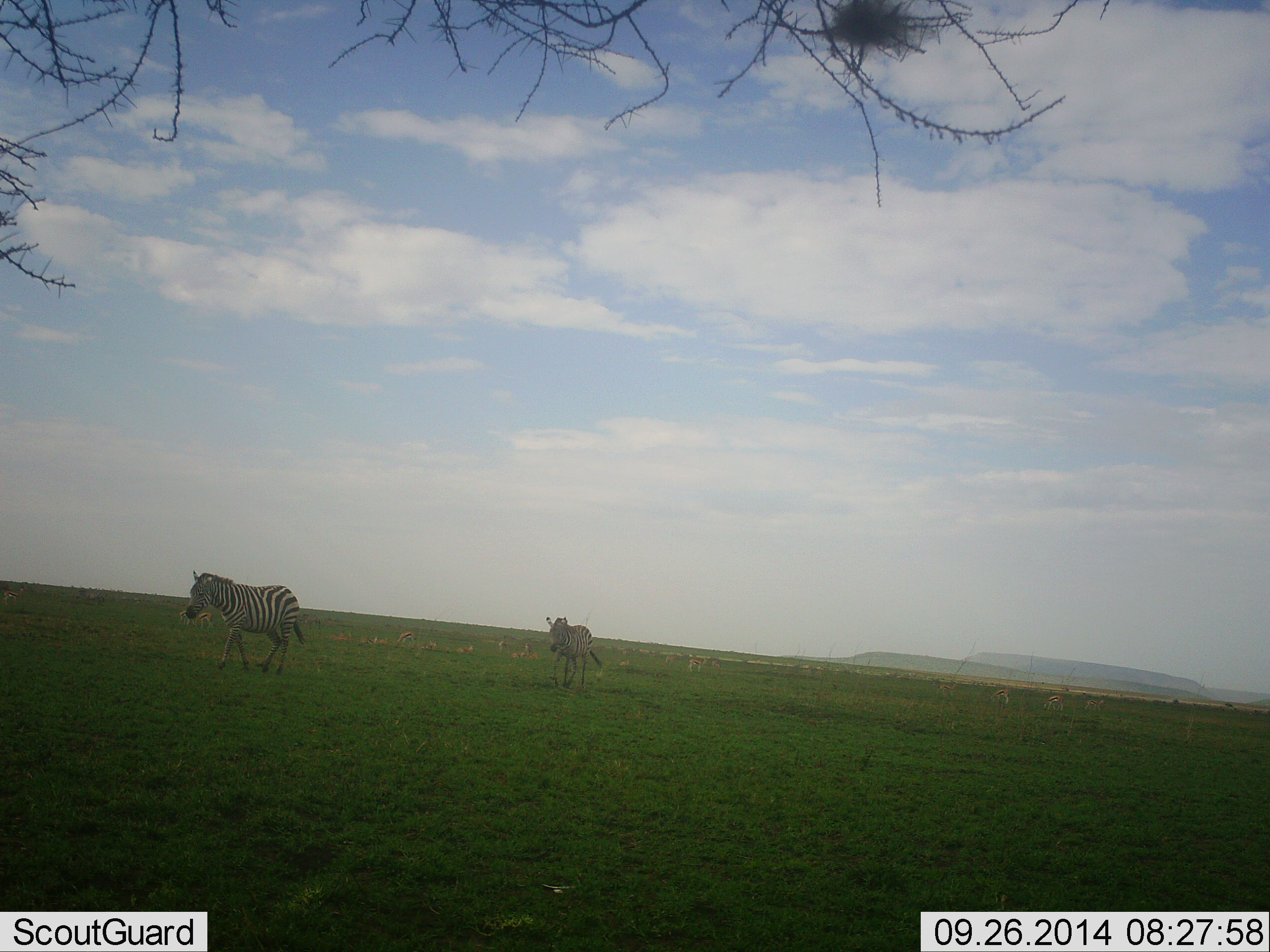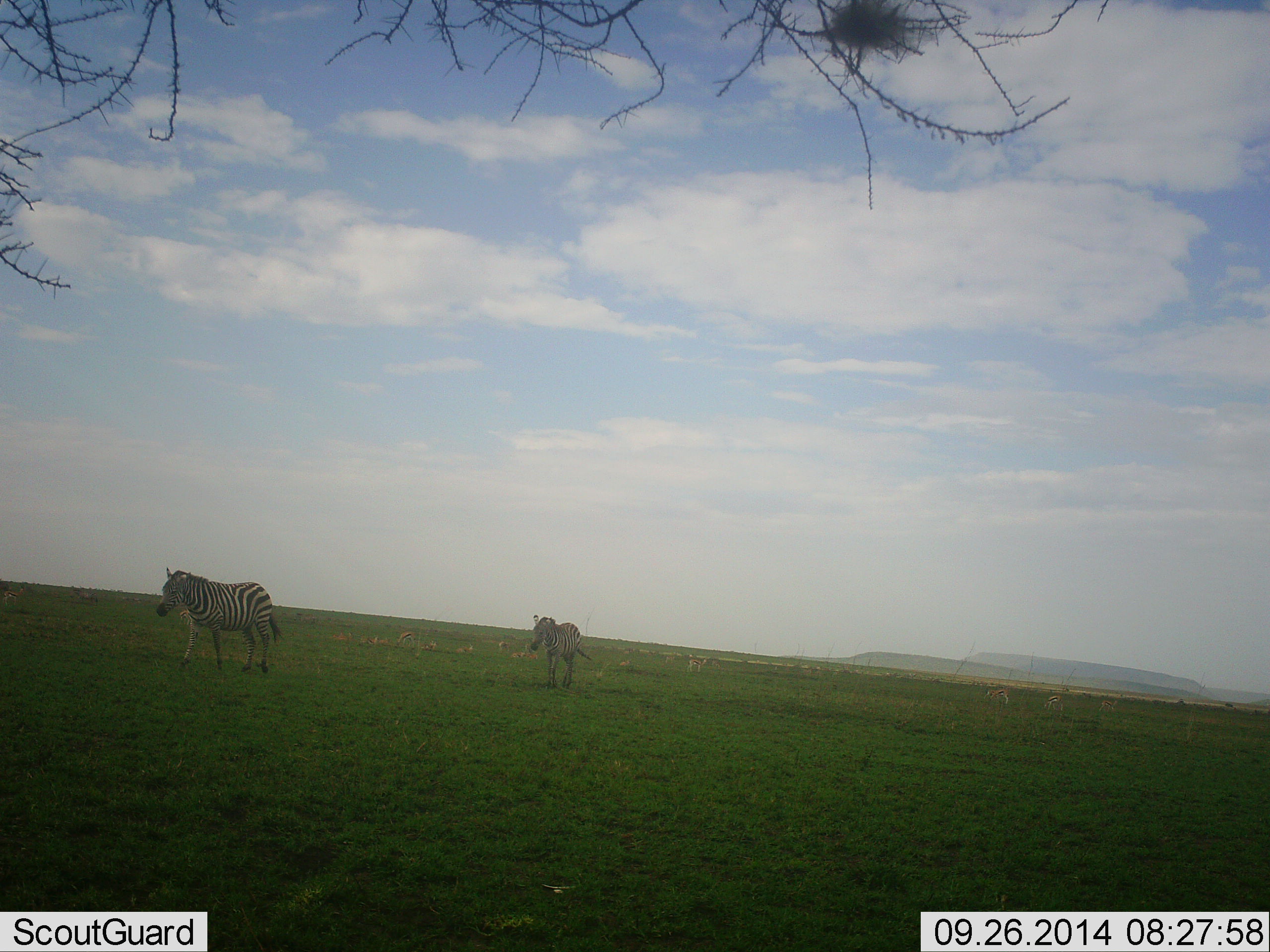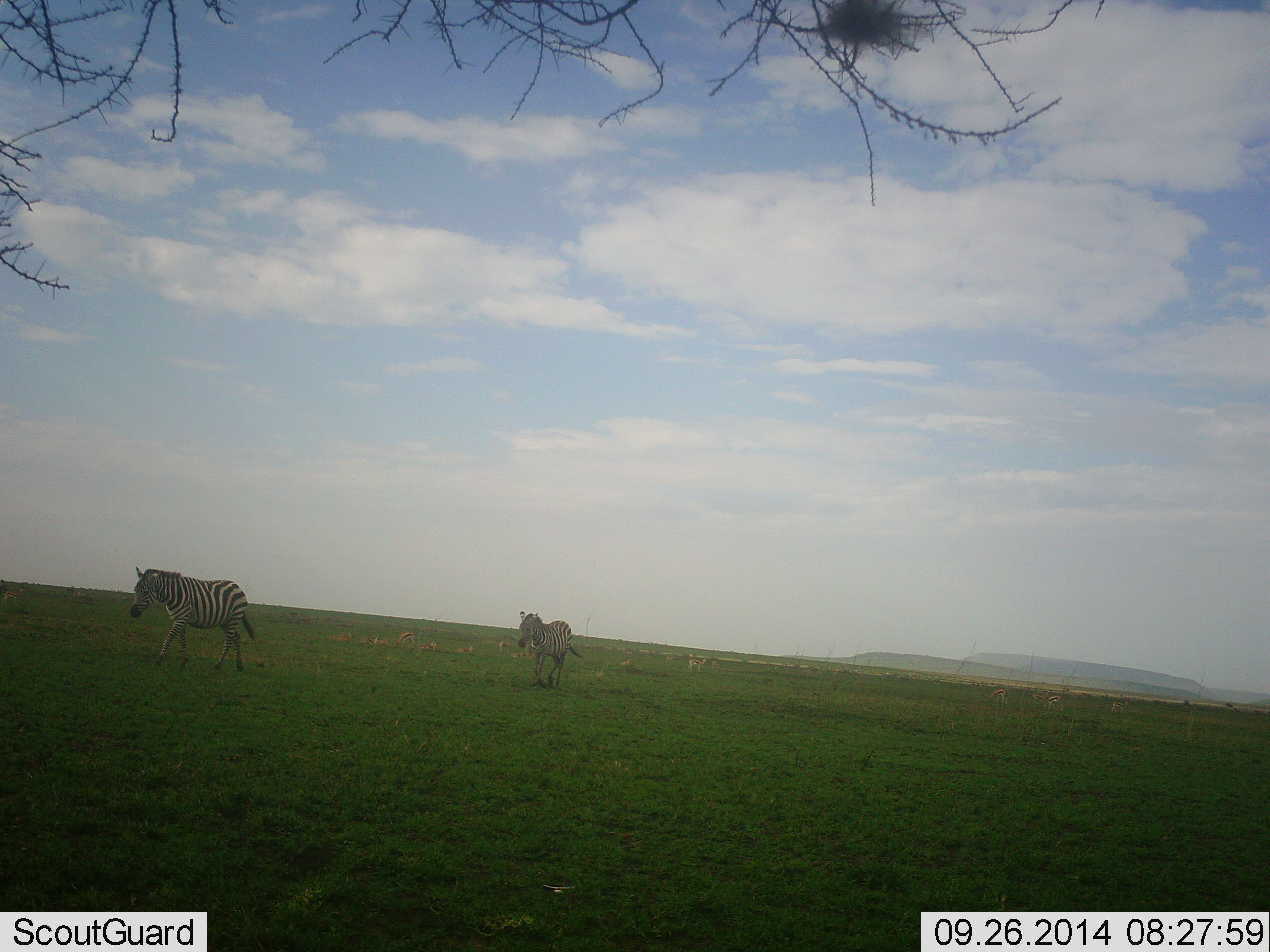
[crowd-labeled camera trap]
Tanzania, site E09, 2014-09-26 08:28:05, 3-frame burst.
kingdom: Animalia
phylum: Chordata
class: Mammalia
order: Perissodactyla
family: Equidae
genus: Equus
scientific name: Equus quagga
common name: plains zebra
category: zebra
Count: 2.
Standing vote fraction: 9%.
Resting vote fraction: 0%.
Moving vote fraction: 91%.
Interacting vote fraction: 0%.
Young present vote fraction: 0%.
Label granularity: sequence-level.